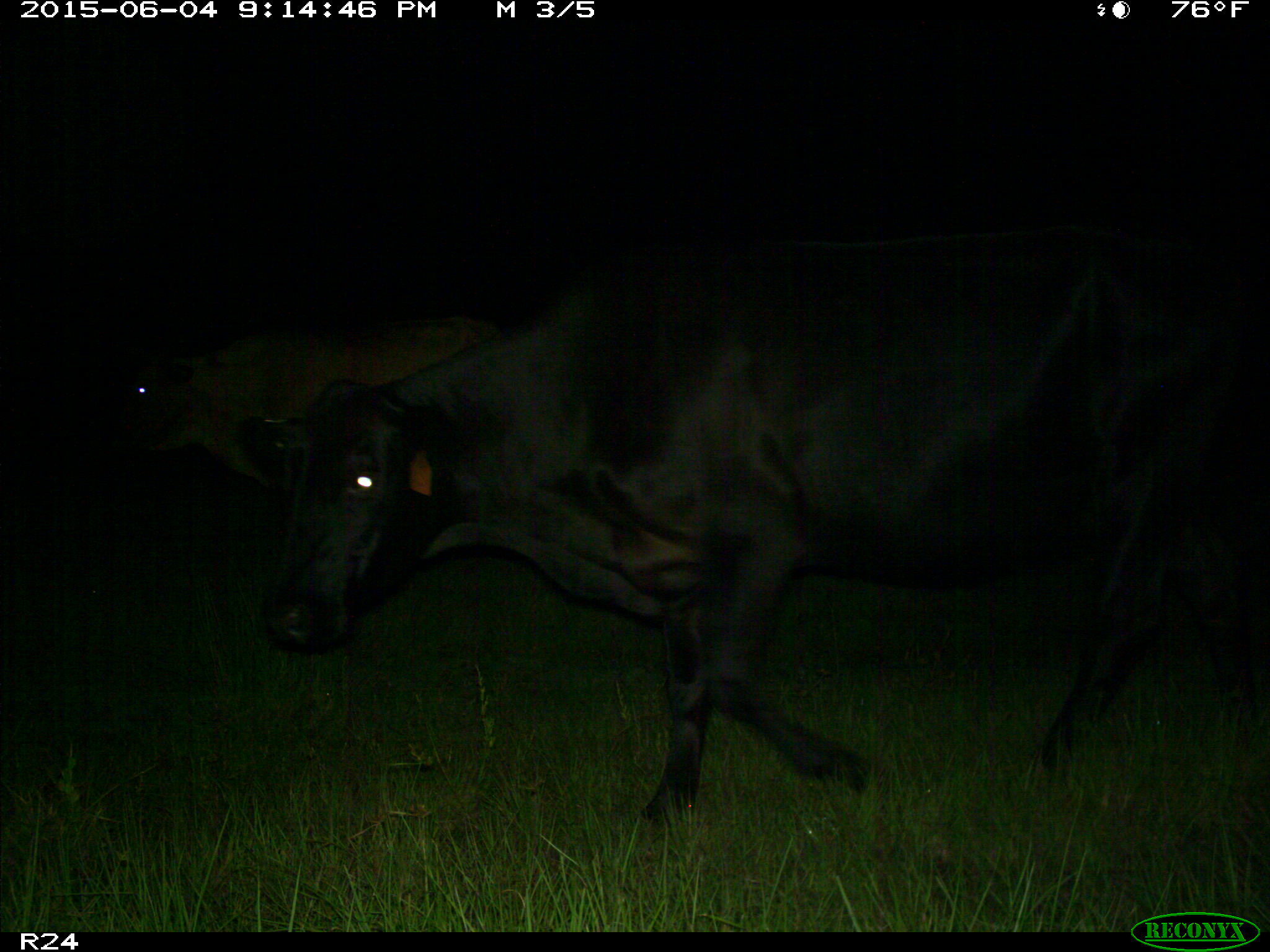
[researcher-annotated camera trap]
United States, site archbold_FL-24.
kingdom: Animalia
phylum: Chordata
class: Mammalia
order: Artiodactyla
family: Bovidae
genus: Bos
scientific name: Bos taurus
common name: domestic cow